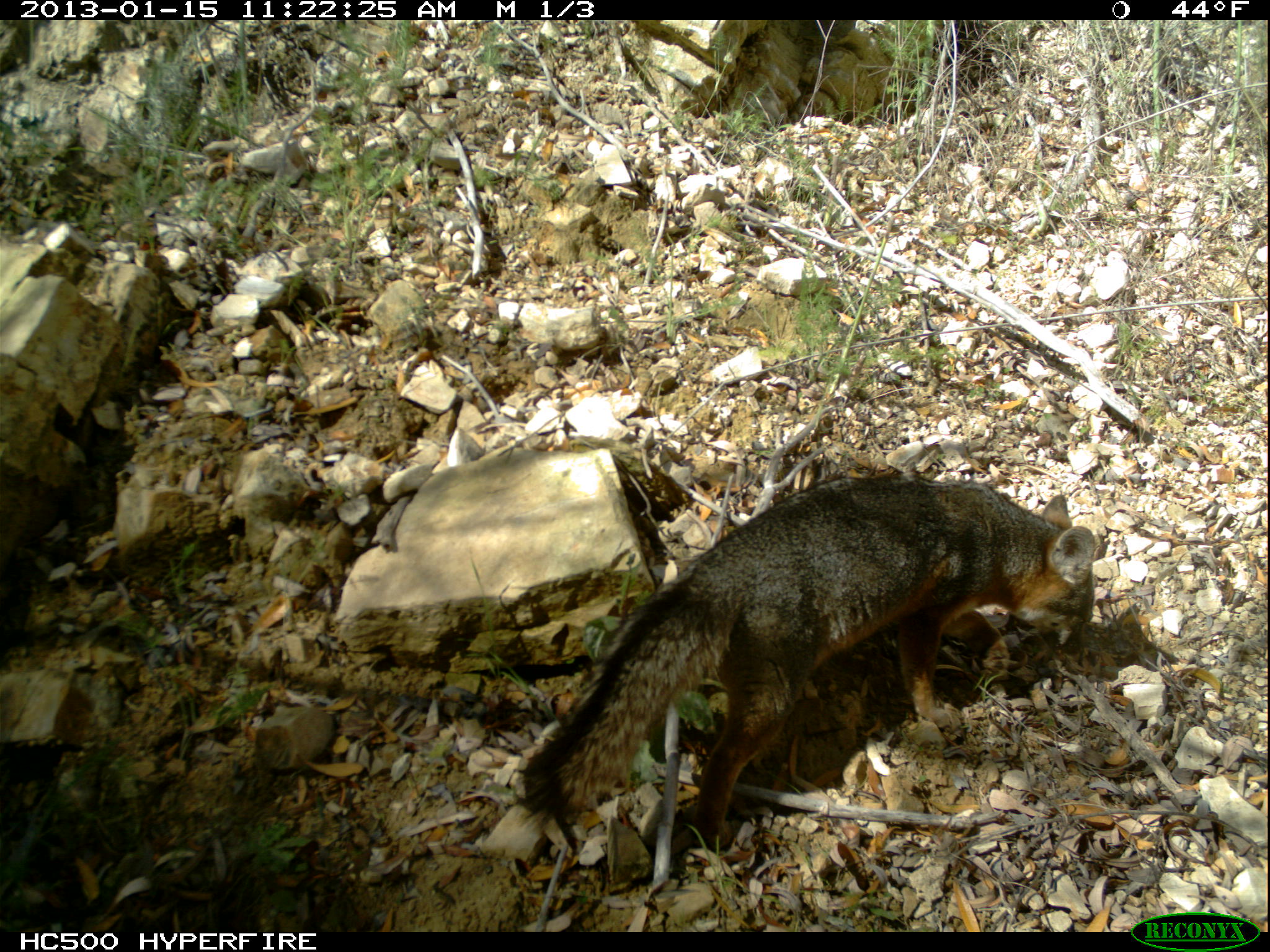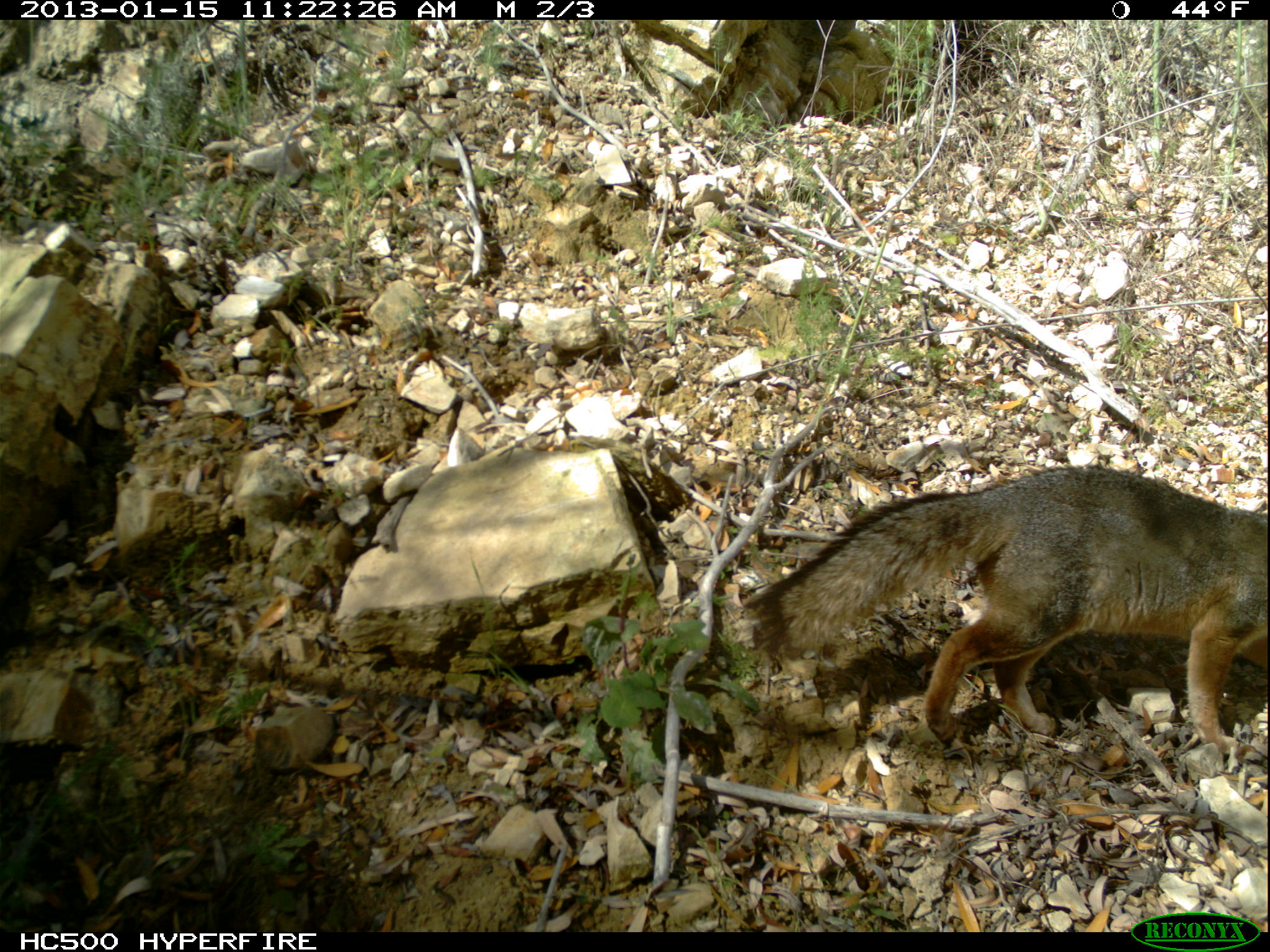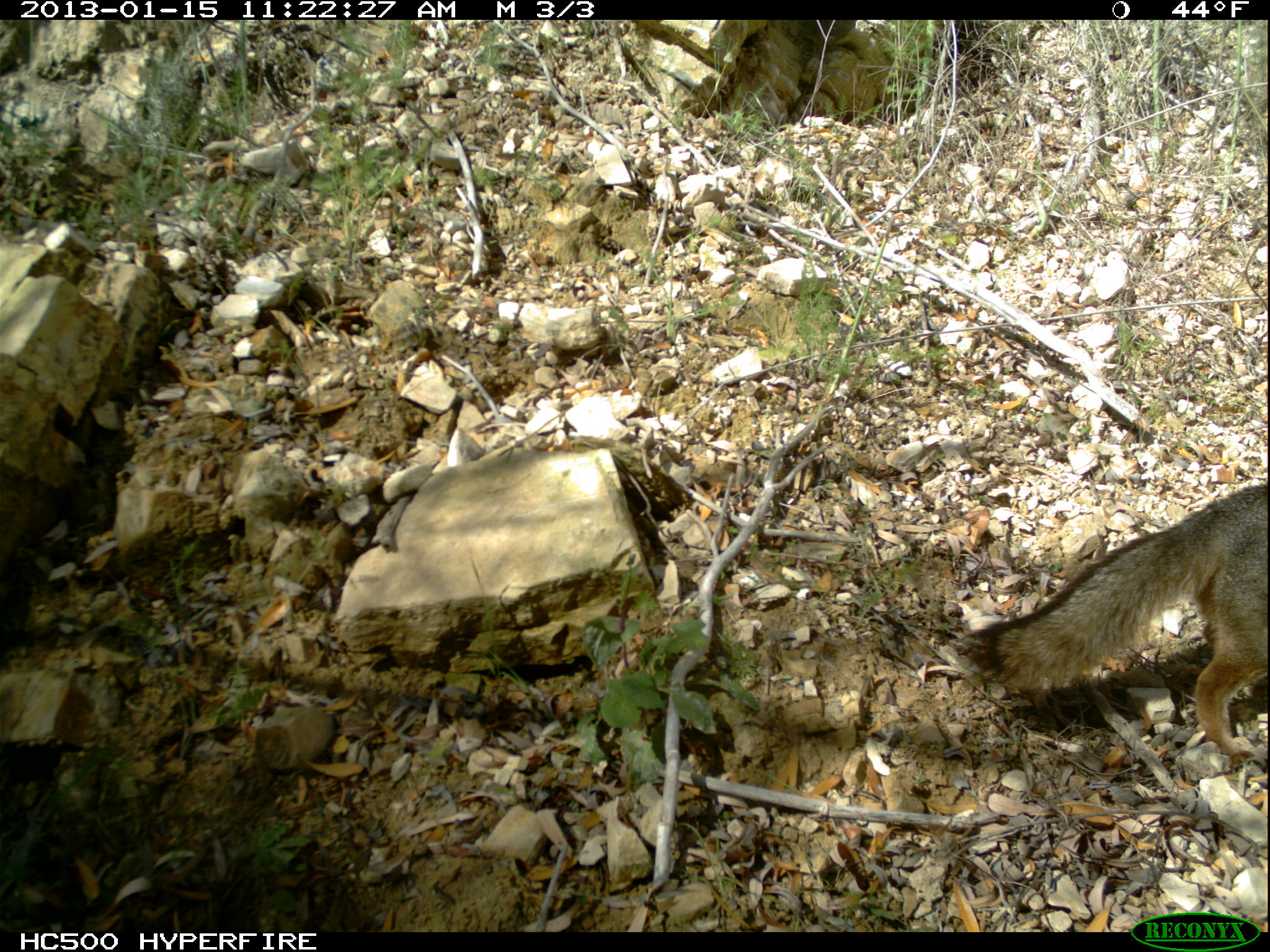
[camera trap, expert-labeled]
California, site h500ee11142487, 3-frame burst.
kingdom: Animalia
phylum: Chordata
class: Mammalia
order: Carnivora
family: Canidae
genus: Urocyon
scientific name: Urocyon littoralis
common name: island fox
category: fox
Fox (island fox) (Urocyon littoralis).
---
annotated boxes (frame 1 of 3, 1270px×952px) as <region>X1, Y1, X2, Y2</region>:
fox: <region>520, 472, 1099, 850</region>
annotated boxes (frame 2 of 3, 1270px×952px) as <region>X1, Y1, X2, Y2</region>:
fox: <region>752, 465, 1268, 754</region>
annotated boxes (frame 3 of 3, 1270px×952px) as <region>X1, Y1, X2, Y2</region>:
fox: <region>974, 484, 1268, 761</region>